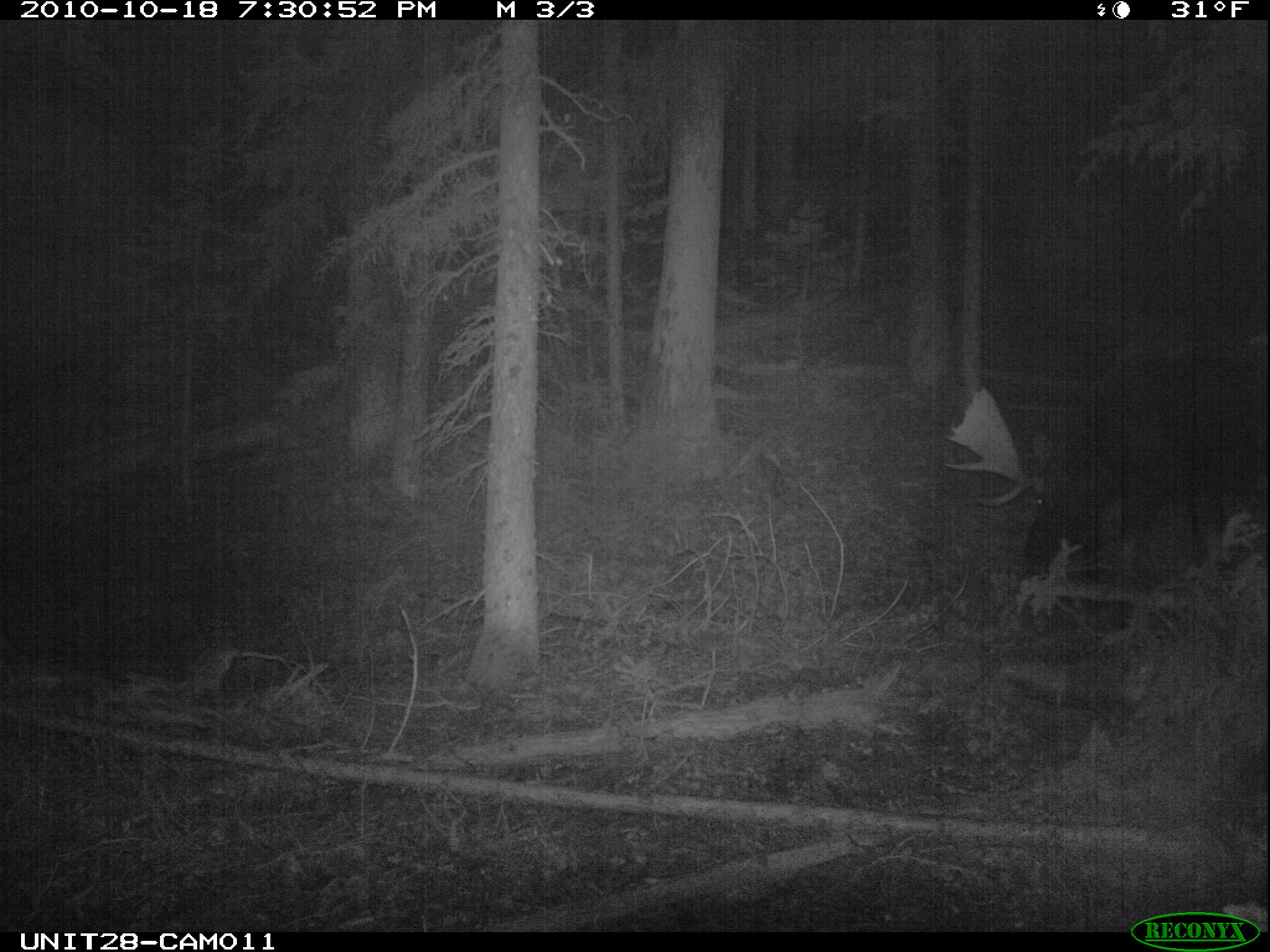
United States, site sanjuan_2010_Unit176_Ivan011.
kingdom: Animalia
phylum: Chordata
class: Mammalia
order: Artiodactyla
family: Cervidae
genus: Alces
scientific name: Alces alces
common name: moose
Alces alces (moose).